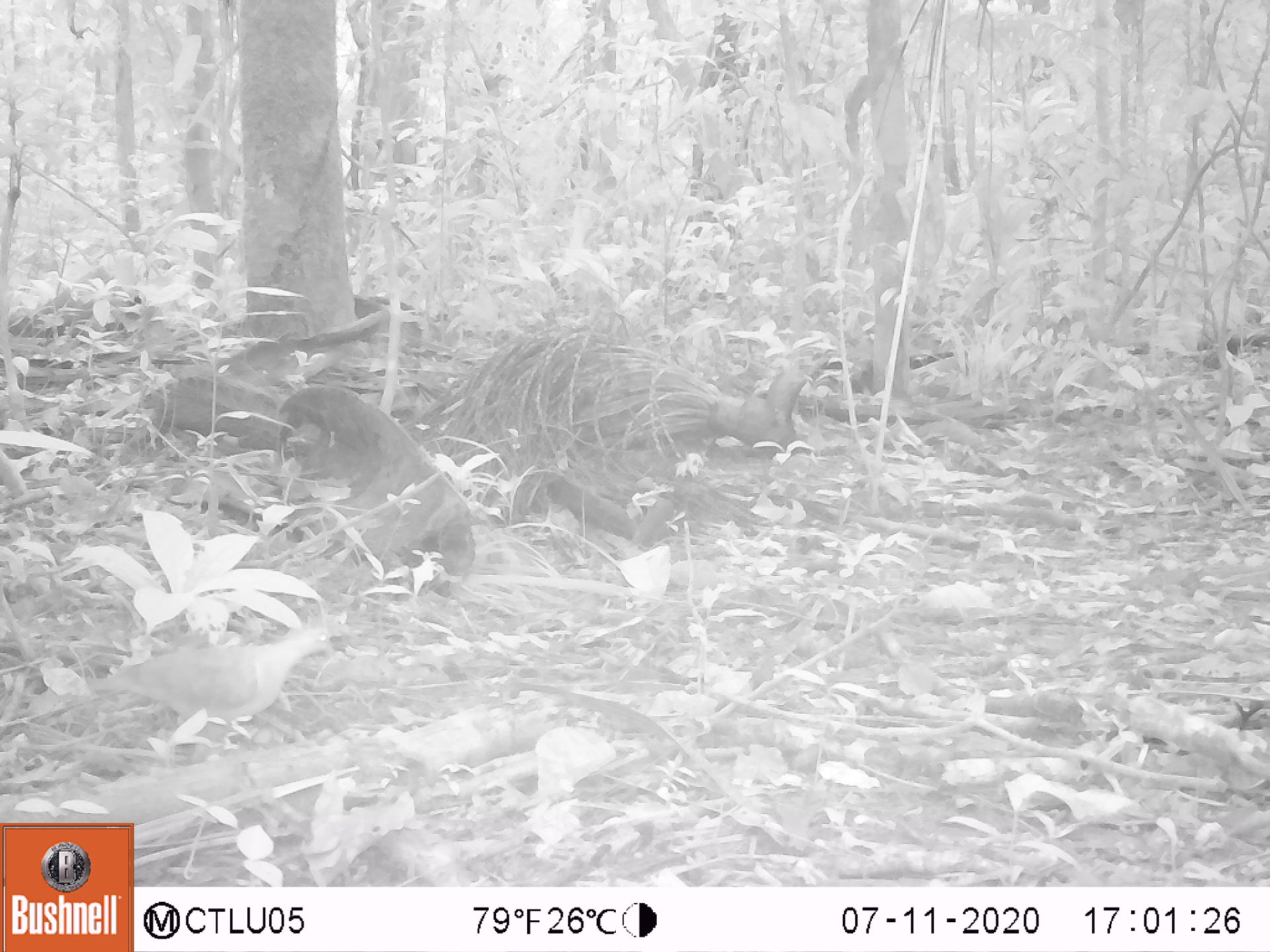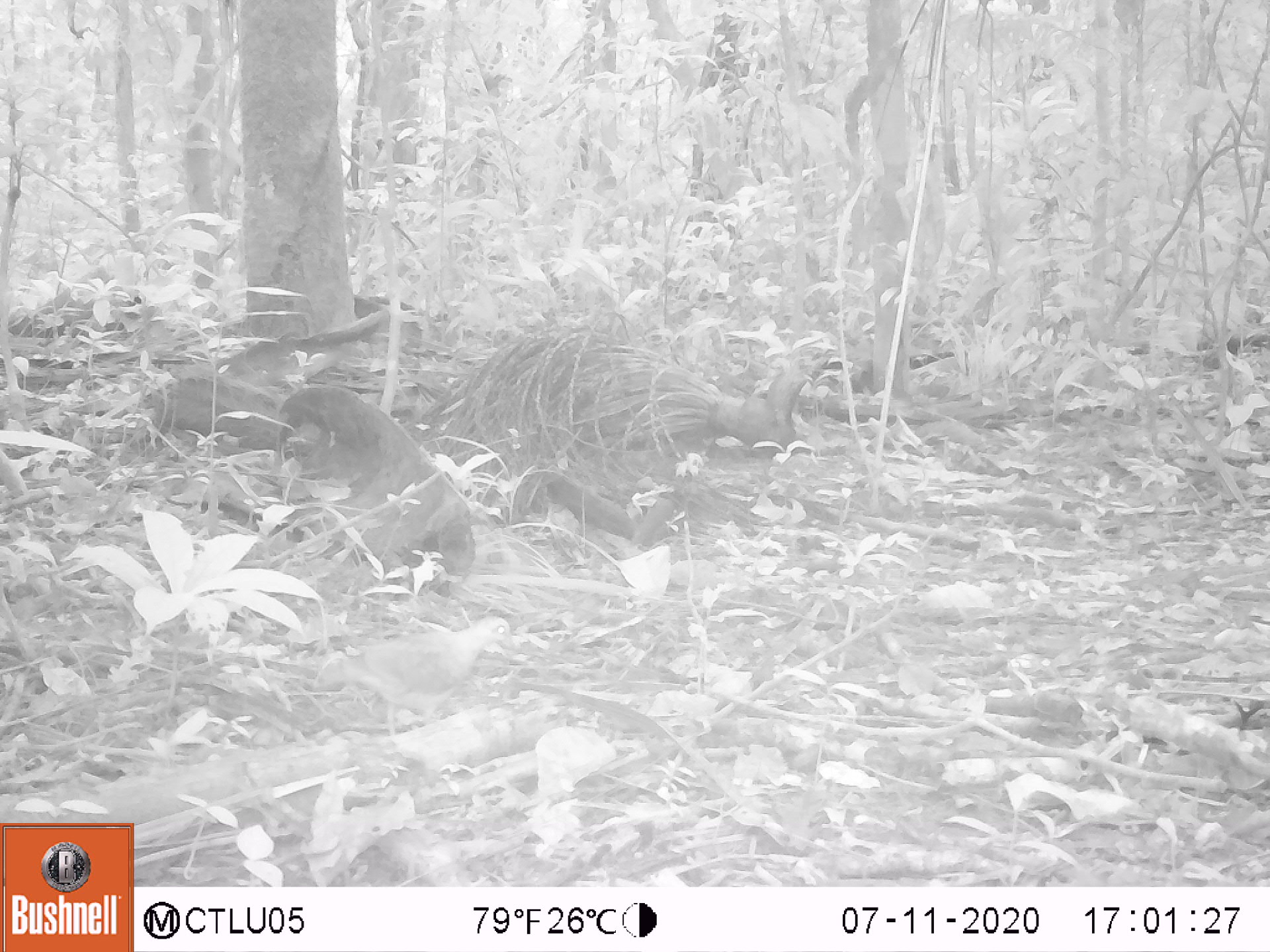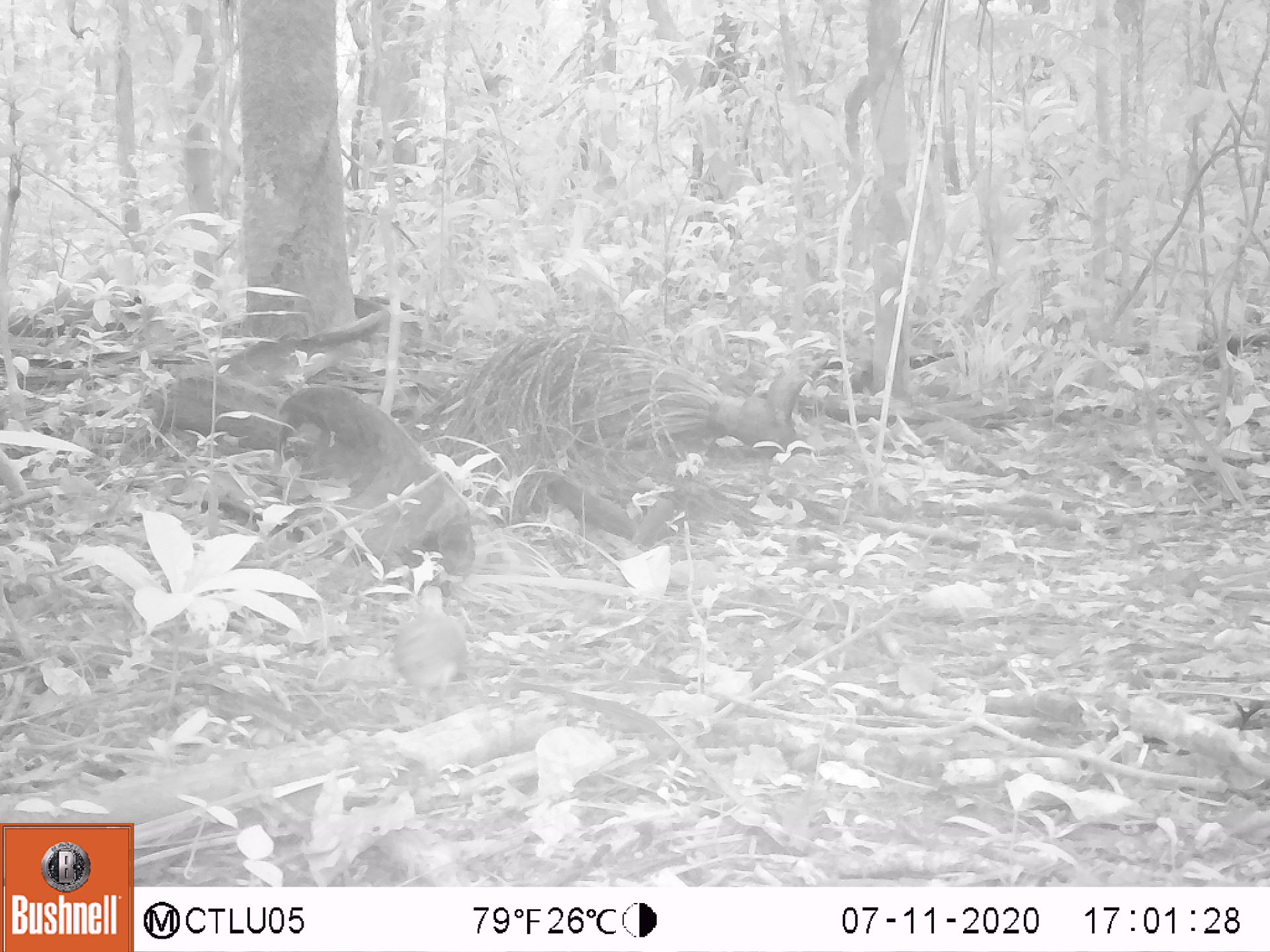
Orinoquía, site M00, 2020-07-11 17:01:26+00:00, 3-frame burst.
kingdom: Animalia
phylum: Chordata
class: Aves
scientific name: Aves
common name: bird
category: unknown bird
Unknown bird (bird) (Aves).